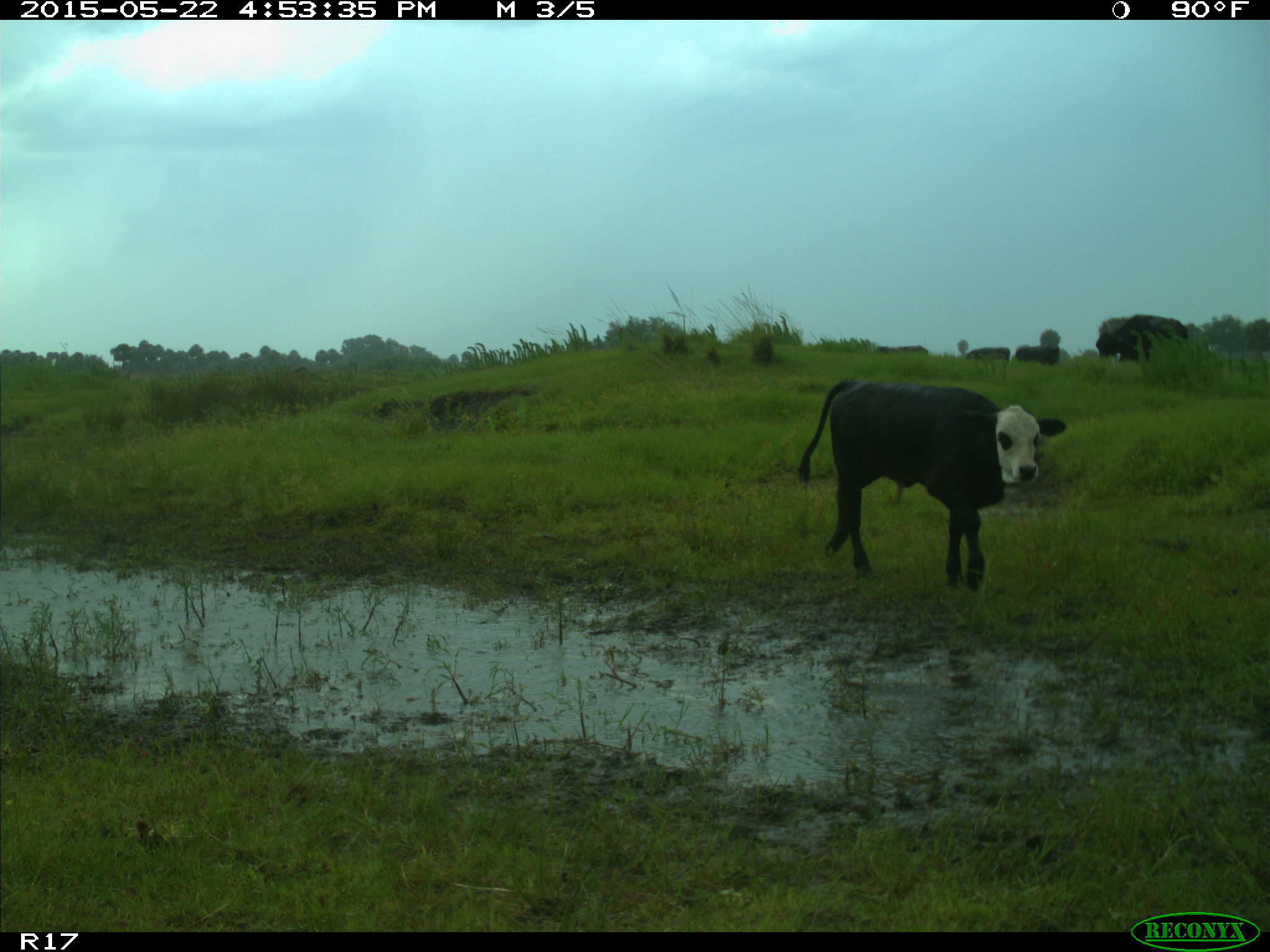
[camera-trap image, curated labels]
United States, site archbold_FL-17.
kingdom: Animalia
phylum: Chordata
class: Mammalia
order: Artiodactyla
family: Bovidae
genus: Bos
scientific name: Bos taurus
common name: domestic cow